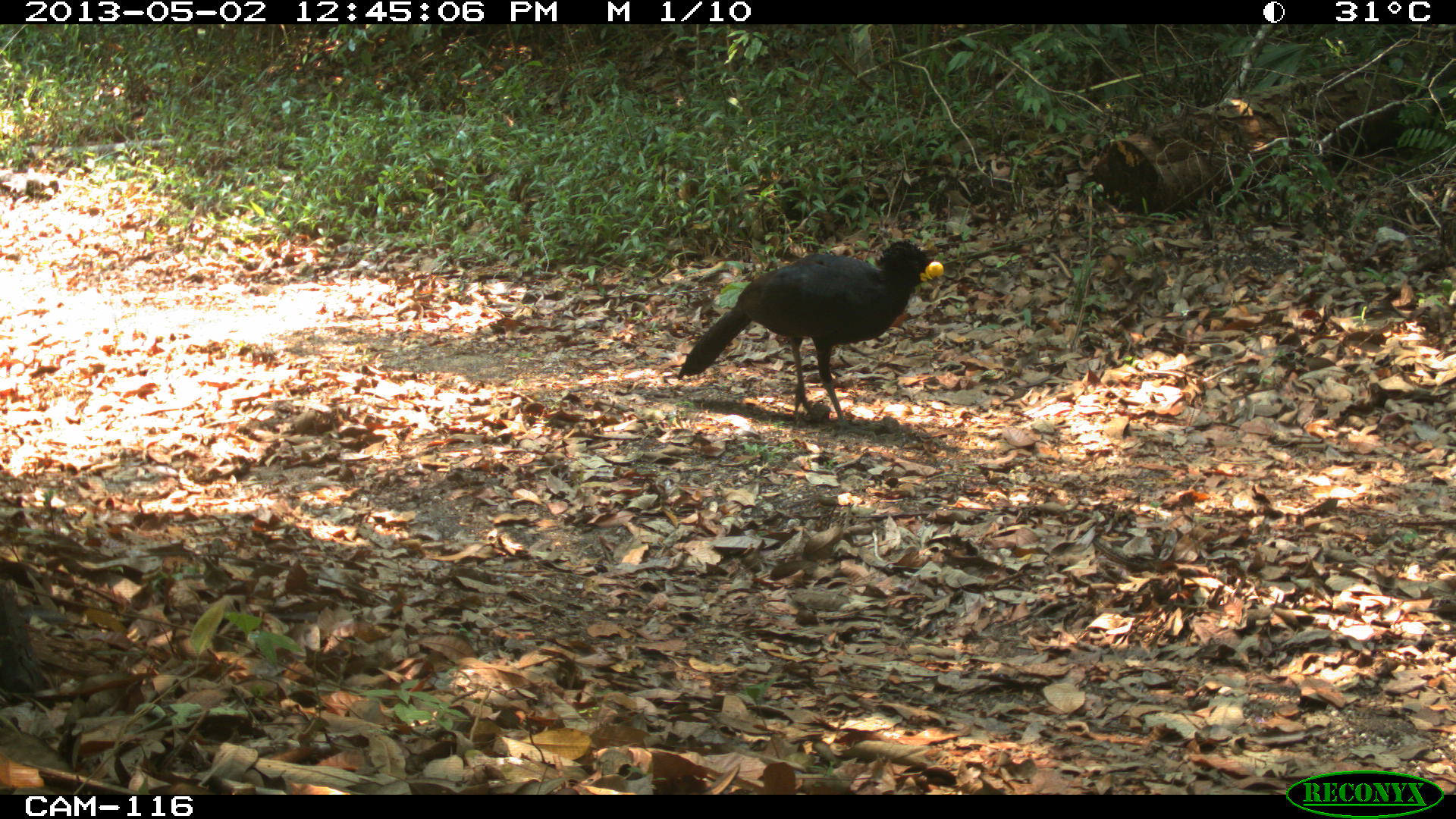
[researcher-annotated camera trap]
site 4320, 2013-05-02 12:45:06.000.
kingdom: Animalia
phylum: Chordata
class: Aves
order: Galliformes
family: Cracidae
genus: Crax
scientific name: Crax rubra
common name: great curassow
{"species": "Crax rubra (great curassow)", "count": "1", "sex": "male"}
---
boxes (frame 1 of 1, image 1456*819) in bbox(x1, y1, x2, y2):
crax rubra: bbox(676, 240, 943, 426)